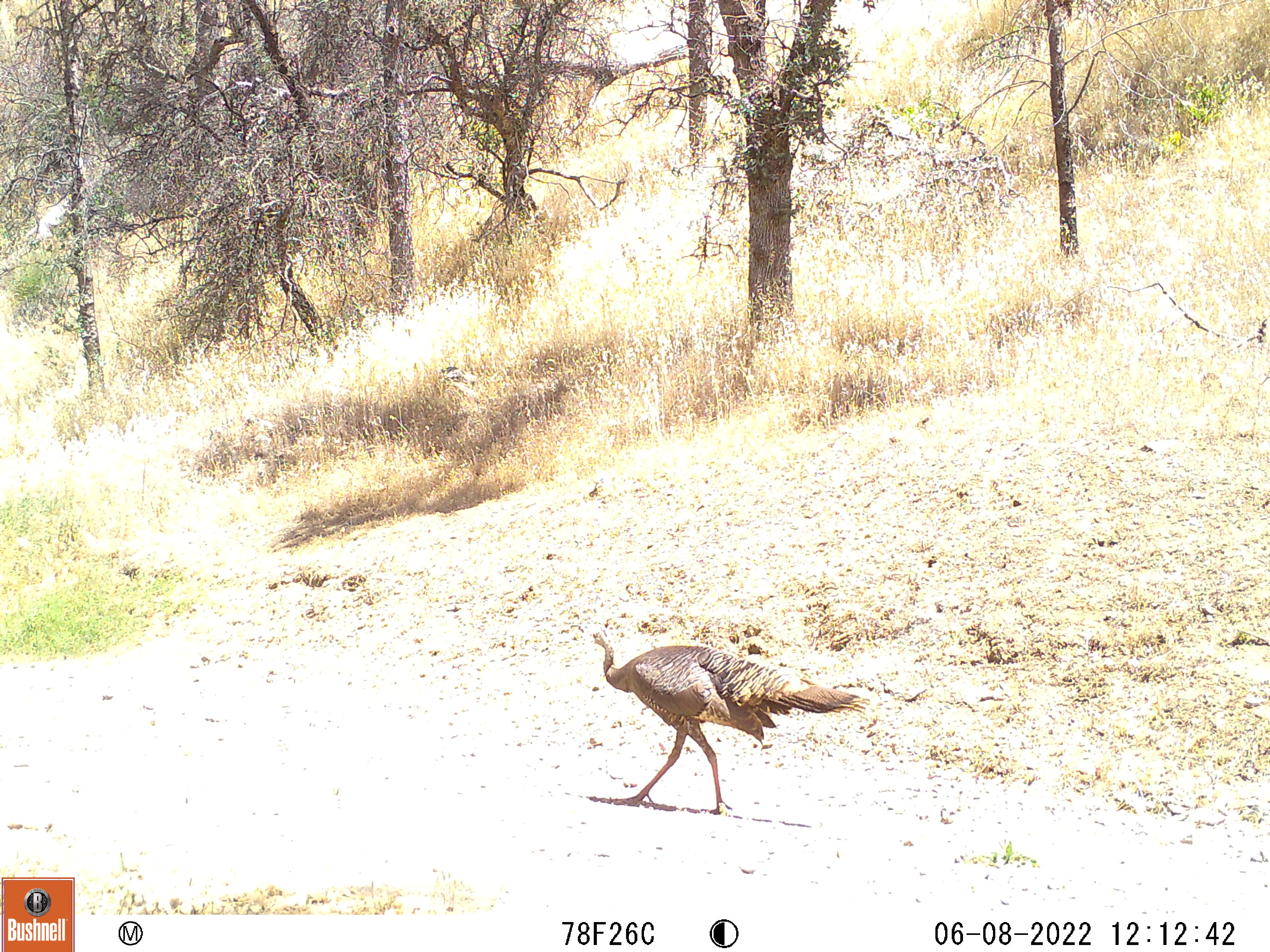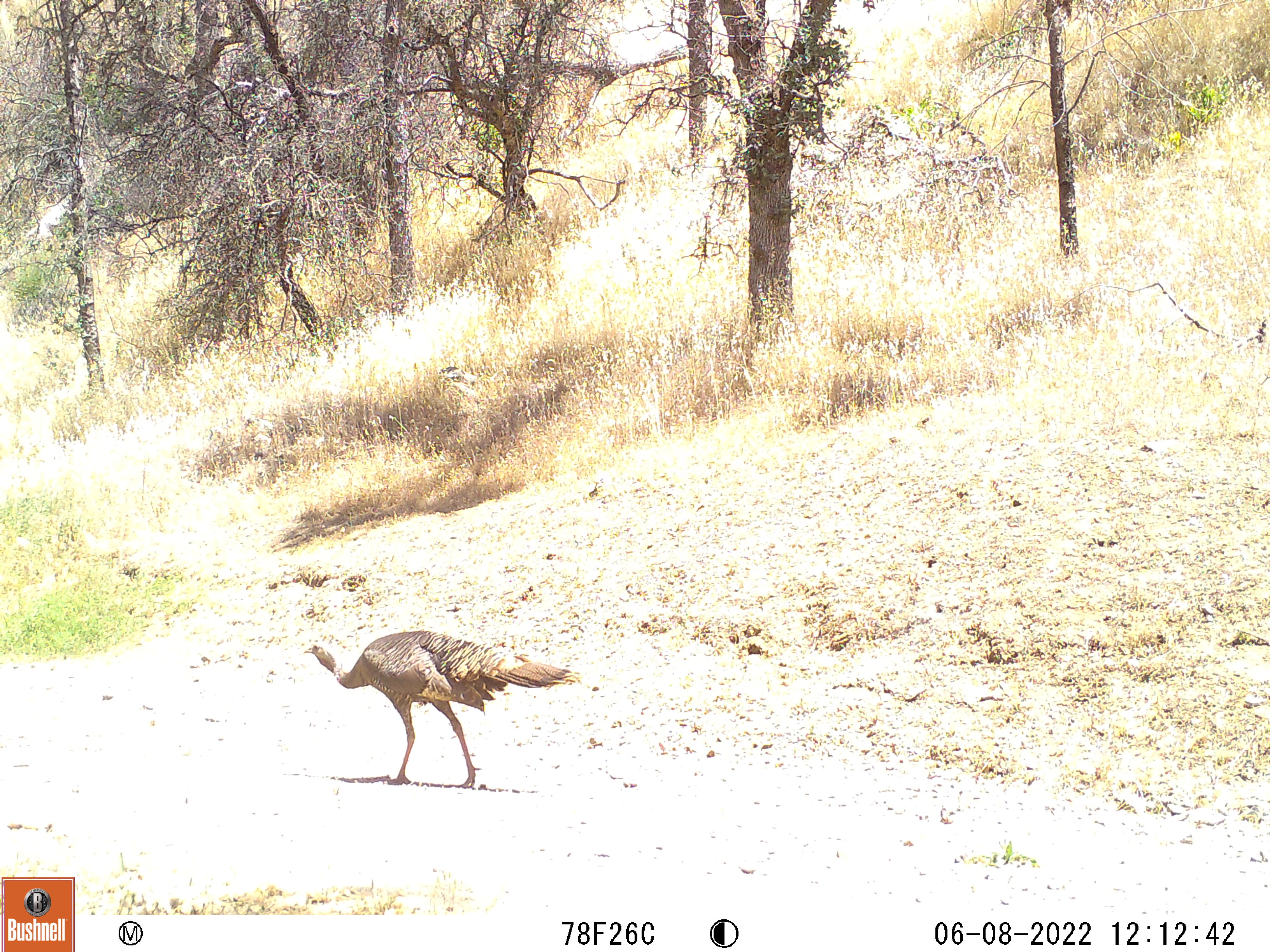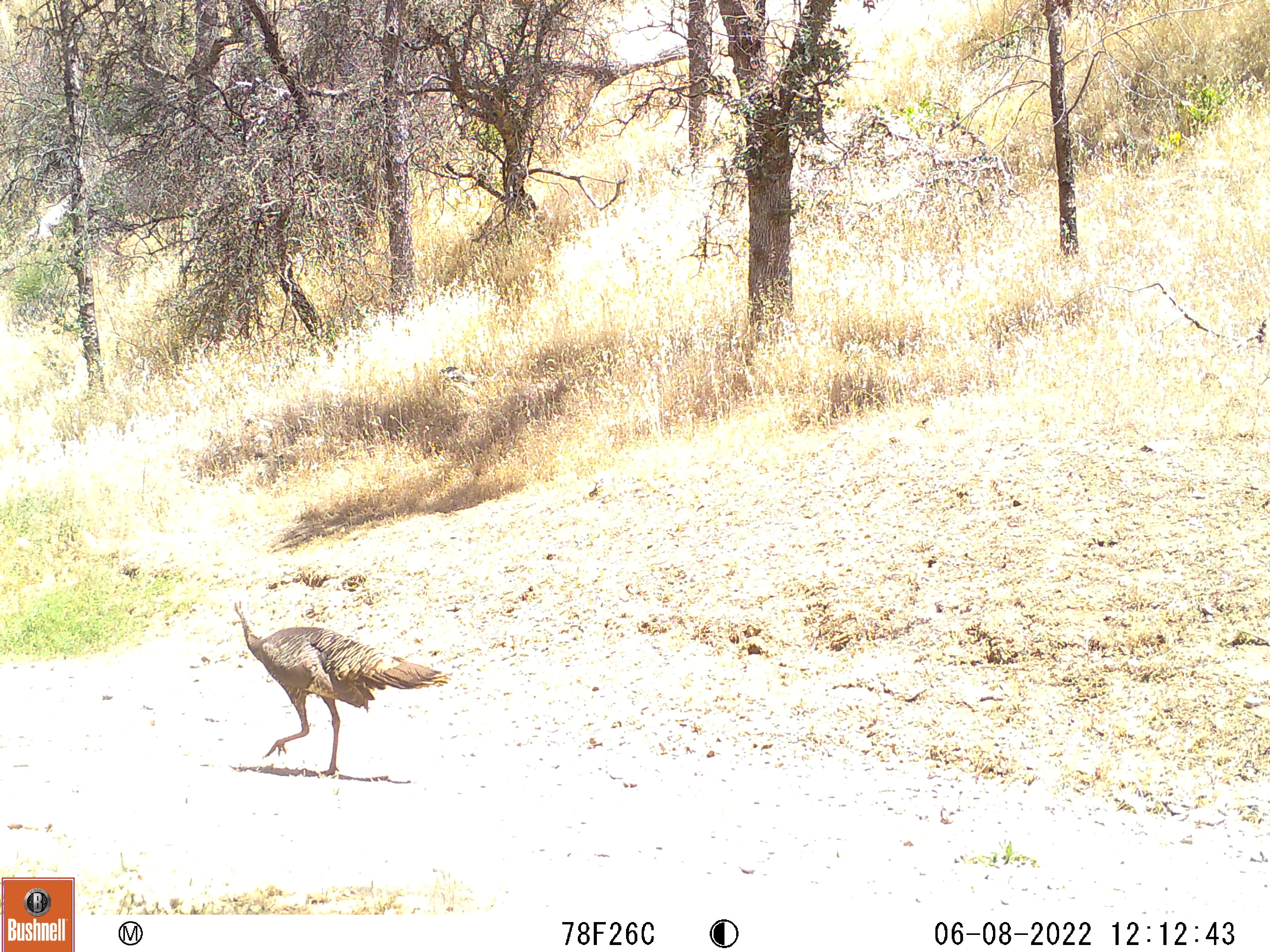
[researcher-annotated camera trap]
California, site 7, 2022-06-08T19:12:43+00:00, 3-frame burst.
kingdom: Animalia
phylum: Chordata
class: Aves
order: Galliformes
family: Phasianidae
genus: Meleagris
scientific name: Meleagris gallopavo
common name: turkey